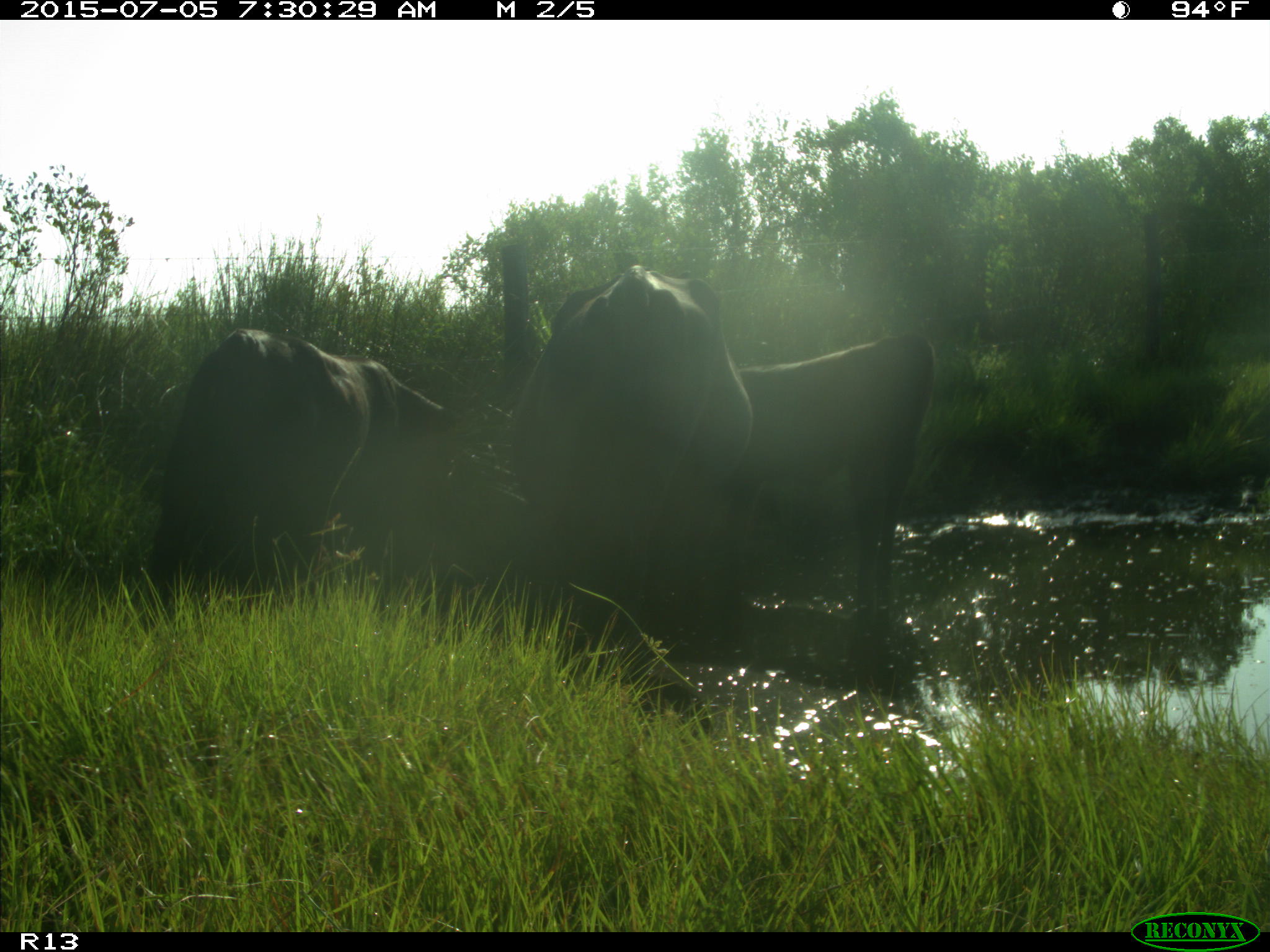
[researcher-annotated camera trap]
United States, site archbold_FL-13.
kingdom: Animalia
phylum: Chordata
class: Mammalia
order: Artiodactyla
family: Bovidae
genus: Bos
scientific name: Bos taurus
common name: domestic cow